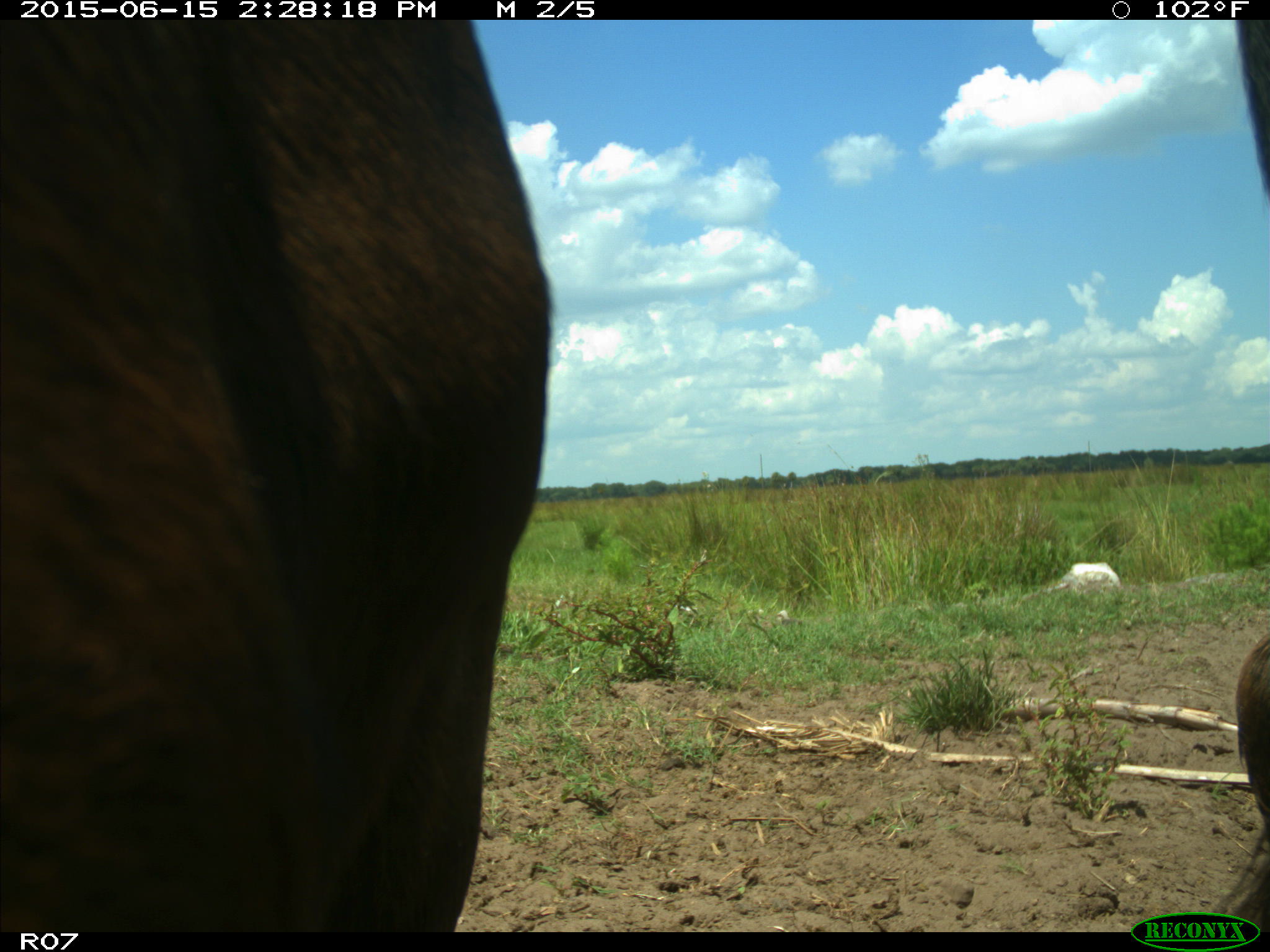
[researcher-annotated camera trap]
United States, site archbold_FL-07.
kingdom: Animalia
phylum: Chordata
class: Mammalia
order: Artiodactyla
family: Bovidae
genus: Bos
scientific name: Bos taurus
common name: domestic cow